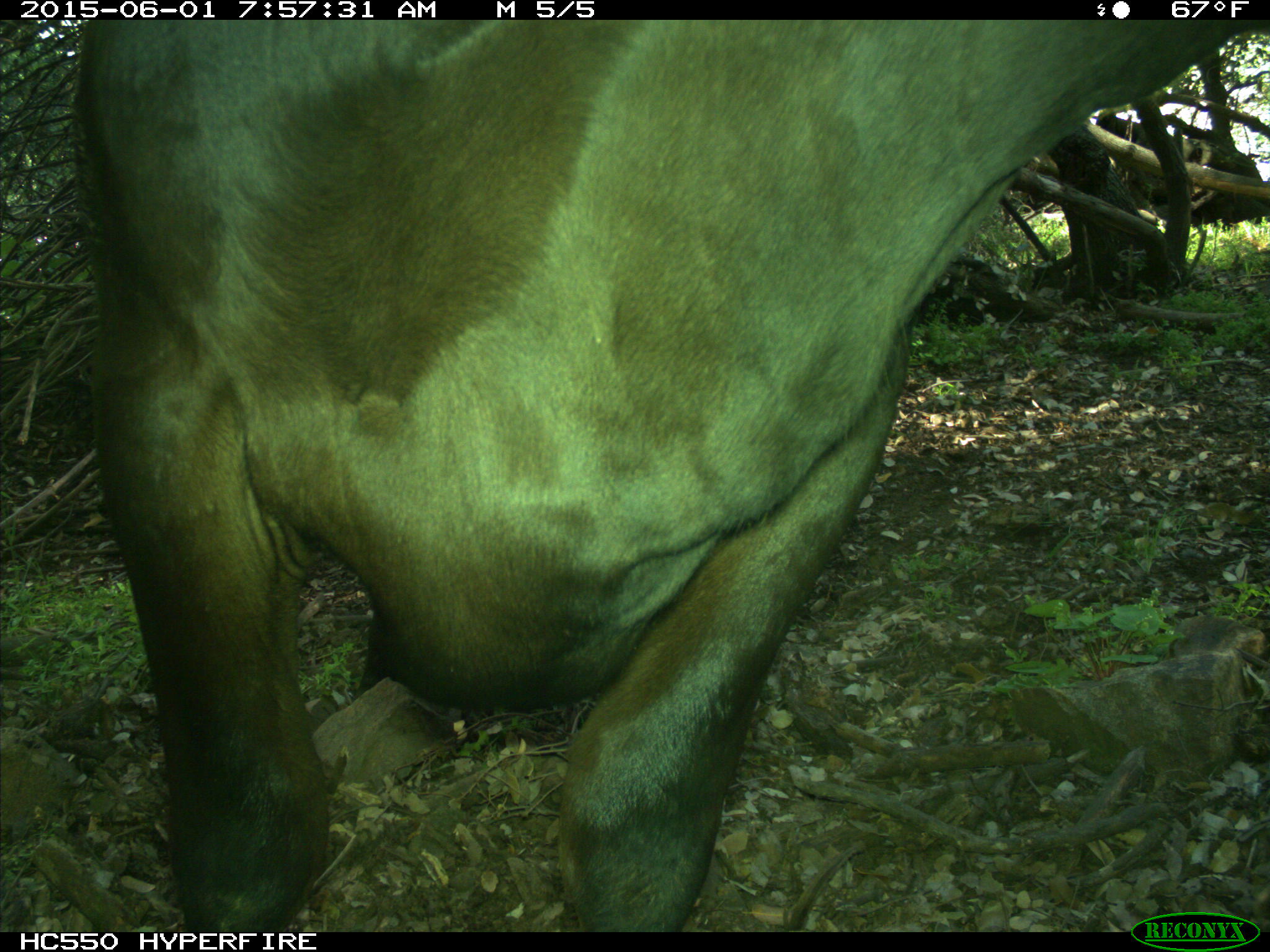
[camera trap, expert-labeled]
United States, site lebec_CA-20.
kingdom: Animalia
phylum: Chordata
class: Mammalia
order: Artiodactyla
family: Bovidae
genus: Bos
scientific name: Bos taurus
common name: domestic cow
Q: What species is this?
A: Bos taurus (domestic cow).